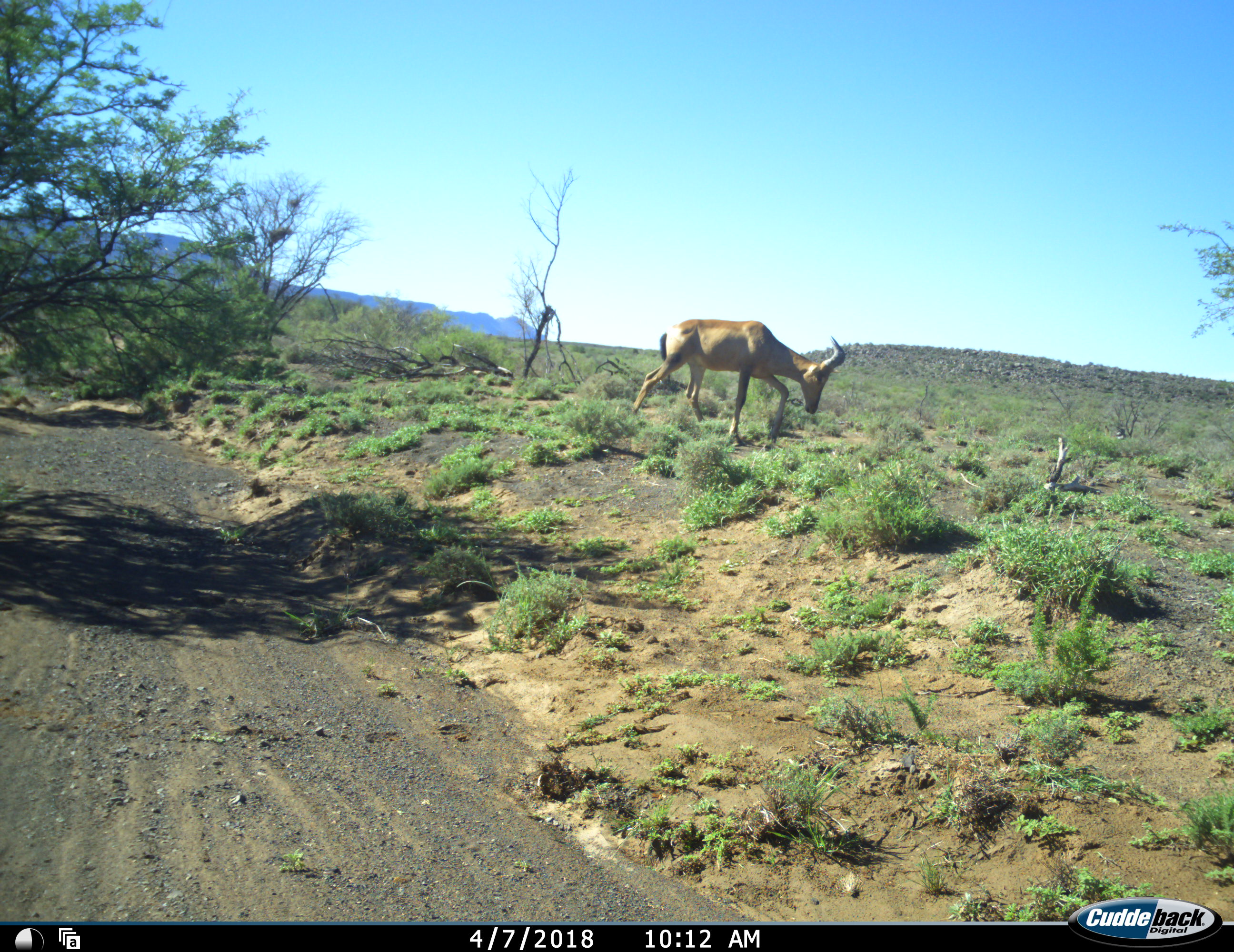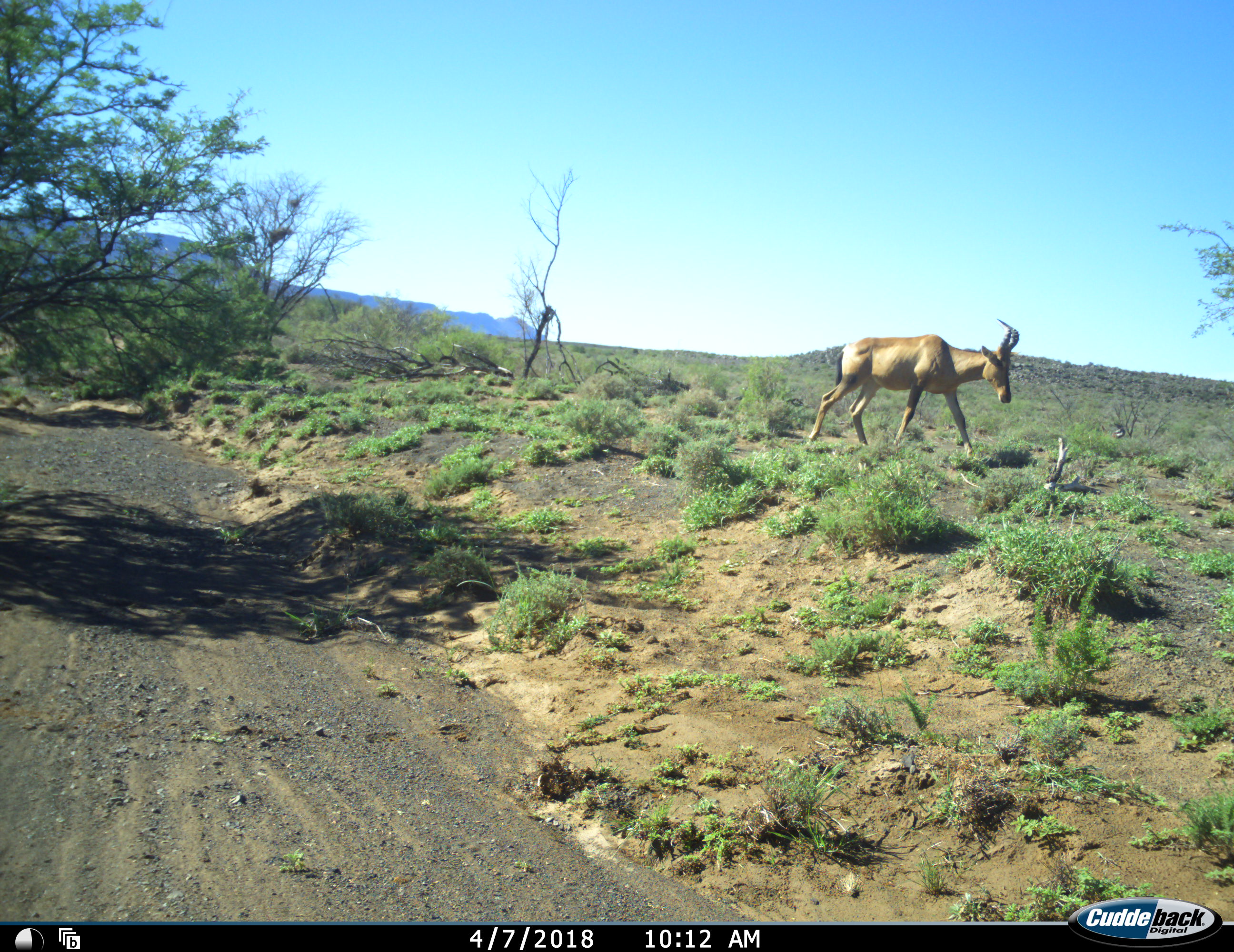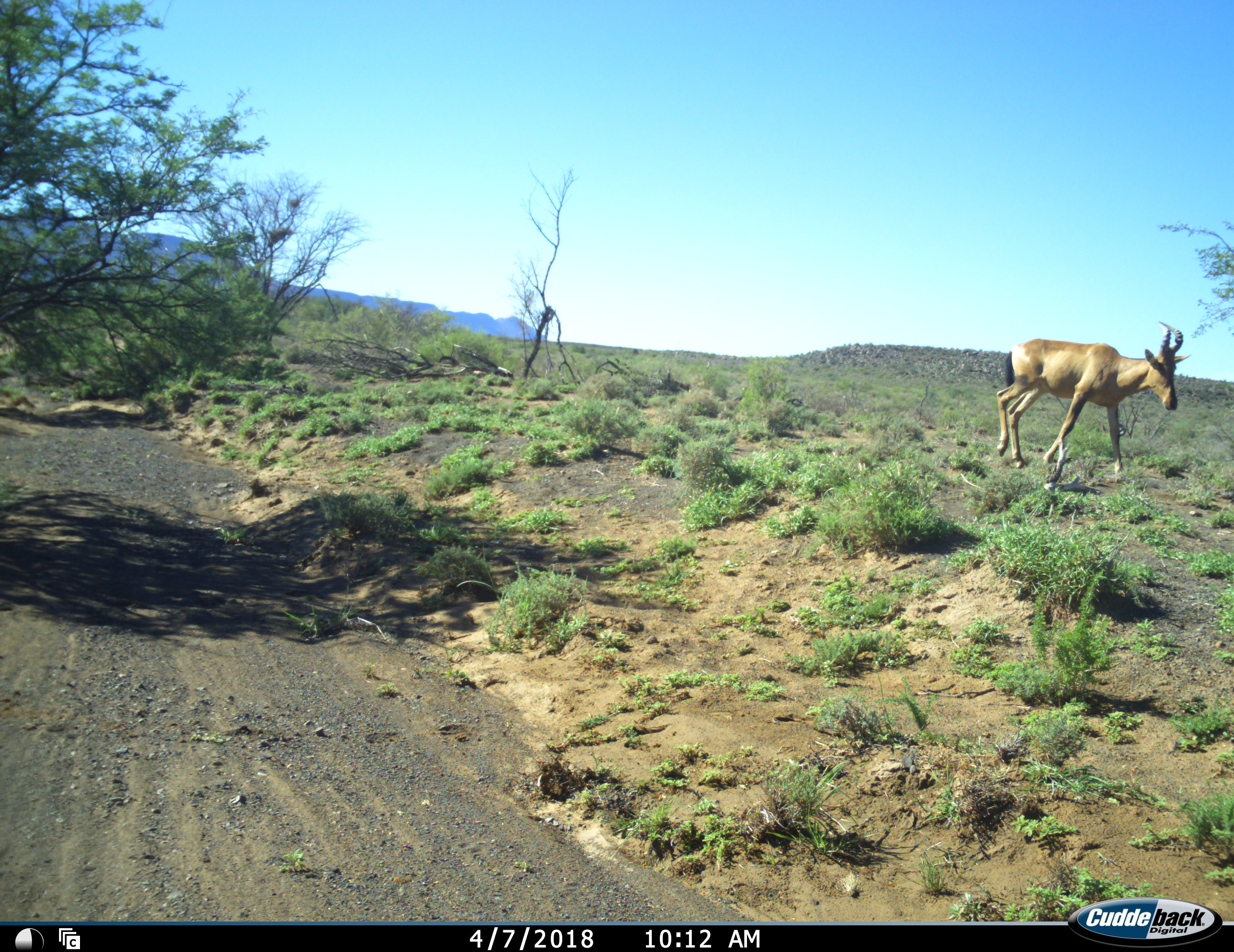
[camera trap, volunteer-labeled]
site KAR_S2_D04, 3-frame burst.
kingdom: Animalia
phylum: Chordata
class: Mammalia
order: Artiodactyla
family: Bovidae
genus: Alcelaphus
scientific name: Alcelaphus buselaphus caama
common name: red hartebeest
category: hartebeestred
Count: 1.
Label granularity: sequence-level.